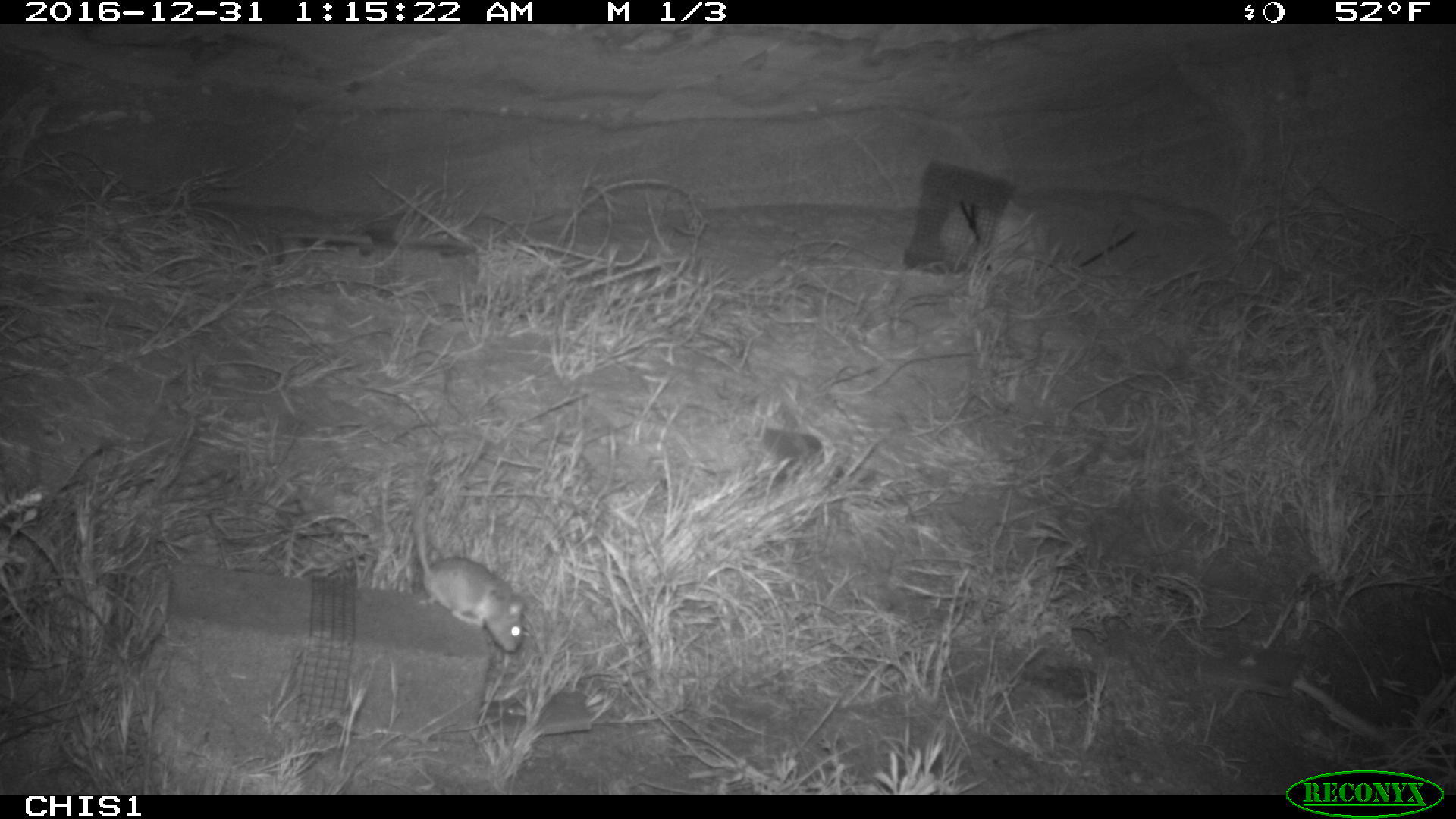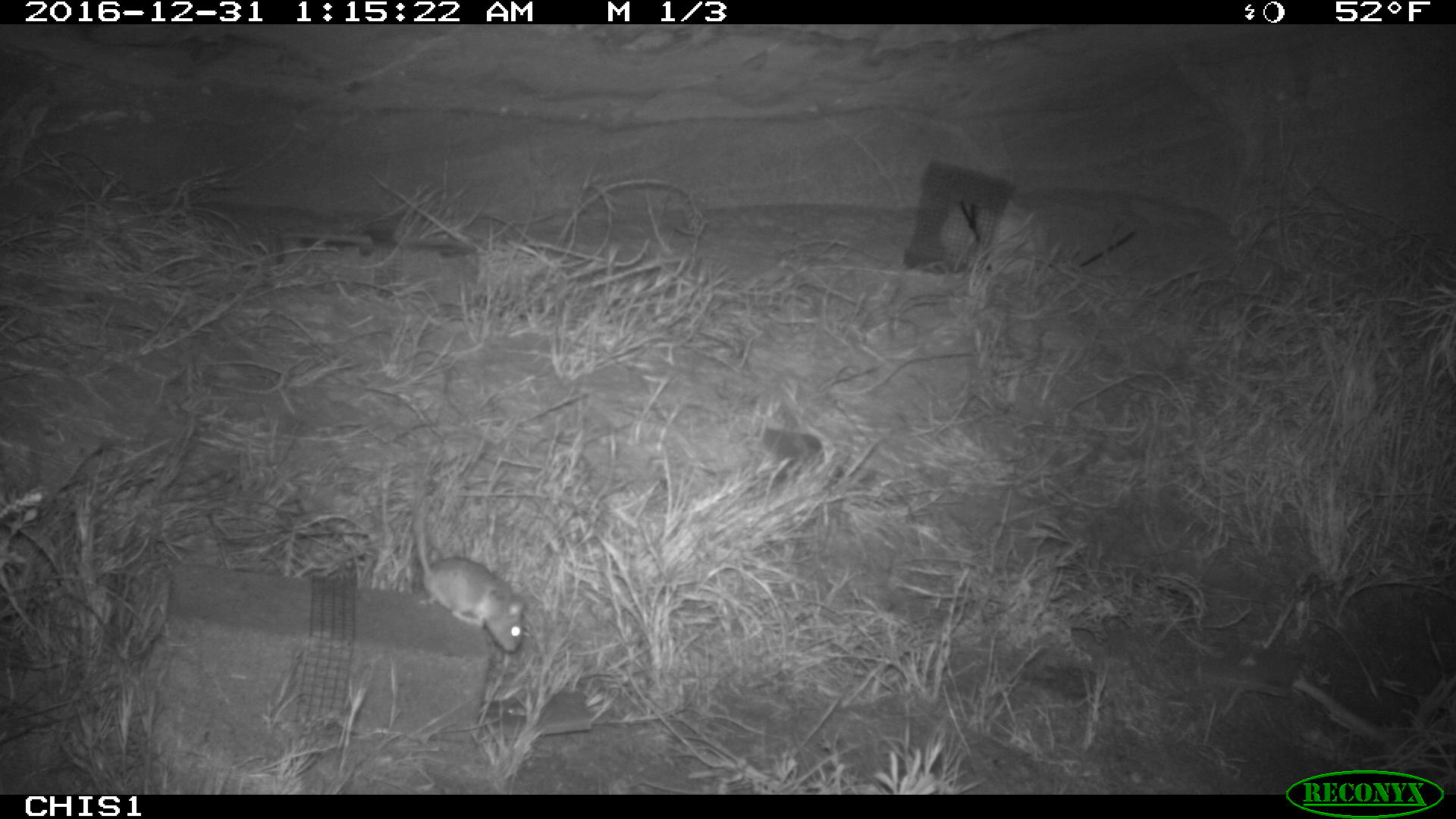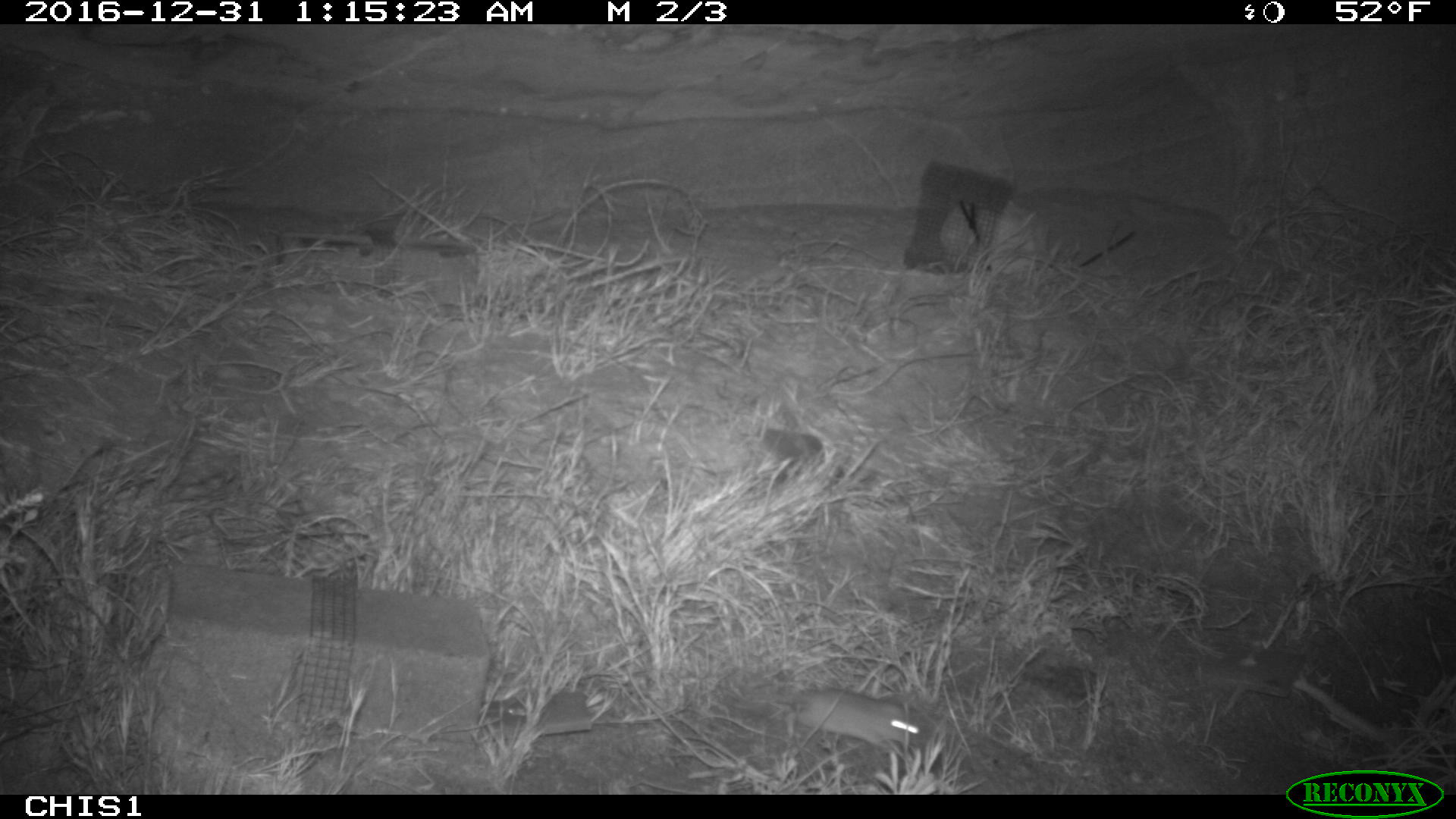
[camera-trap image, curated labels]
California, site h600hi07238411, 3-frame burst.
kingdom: Animalia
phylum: Chordata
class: Mammalia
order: Rodentia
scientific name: Rodentia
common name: rodent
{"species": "rodent (Rodentia)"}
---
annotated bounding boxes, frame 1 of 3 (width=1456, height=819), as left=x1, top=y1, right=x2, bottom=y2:
rodent: left=410, top=475, right=527, bottom=651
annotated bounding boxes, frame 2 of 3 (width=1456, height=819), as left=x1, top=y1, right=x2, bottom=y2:
rodent: left=414, top=495, right=523, bottom=651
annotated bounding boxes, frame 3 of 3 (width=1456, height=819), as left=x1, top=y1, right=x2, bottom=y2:
rodent: left=784, top=689, right=921, bottom=748